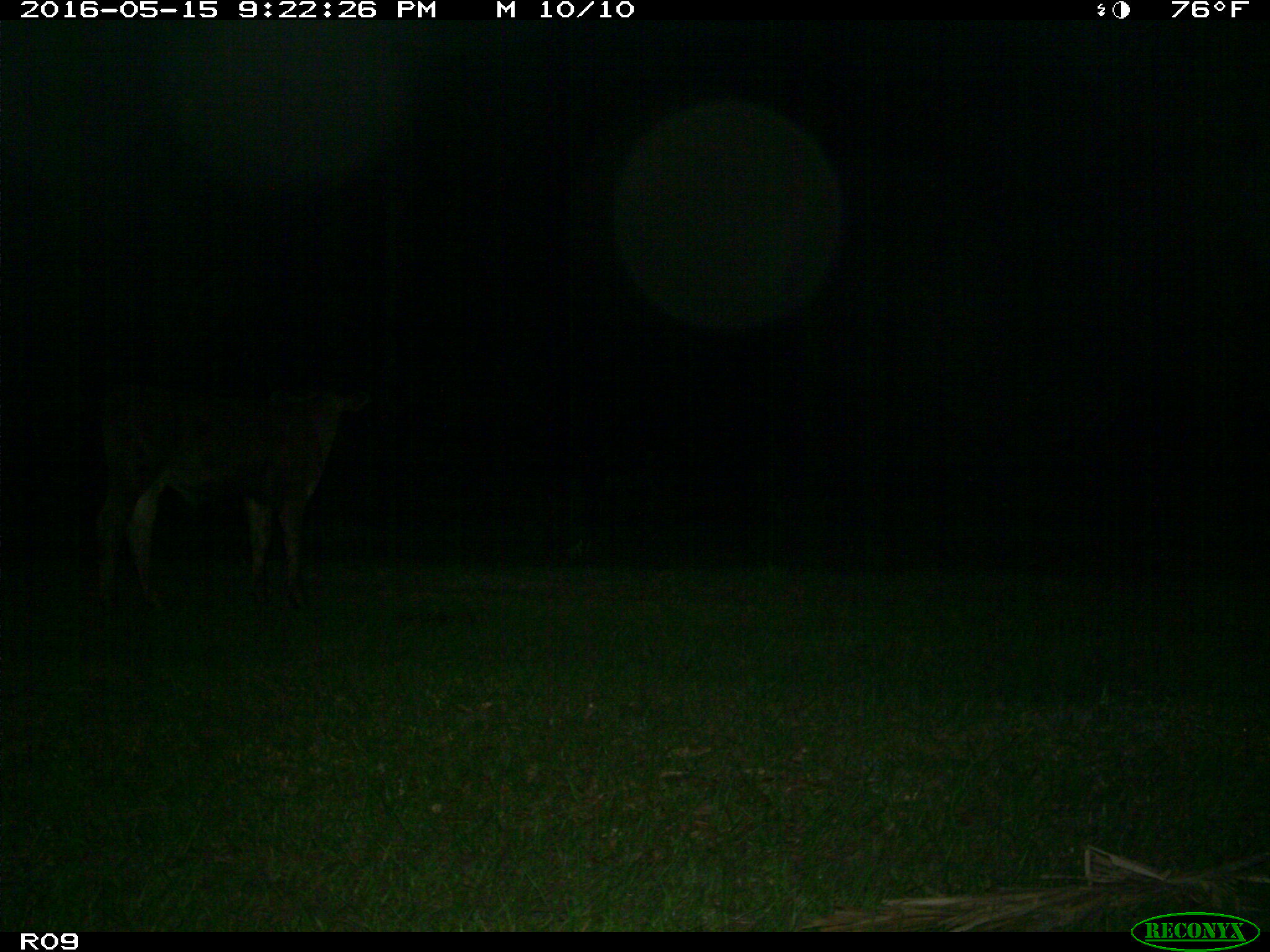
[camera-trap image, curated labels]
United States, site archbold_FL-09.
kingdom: Animalia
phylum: Chordata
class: Mammalia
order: Artiodactyla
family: Bovidae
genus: Bos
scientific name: Bos taurus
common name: domestic cow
Bos taurus (domestic cow).